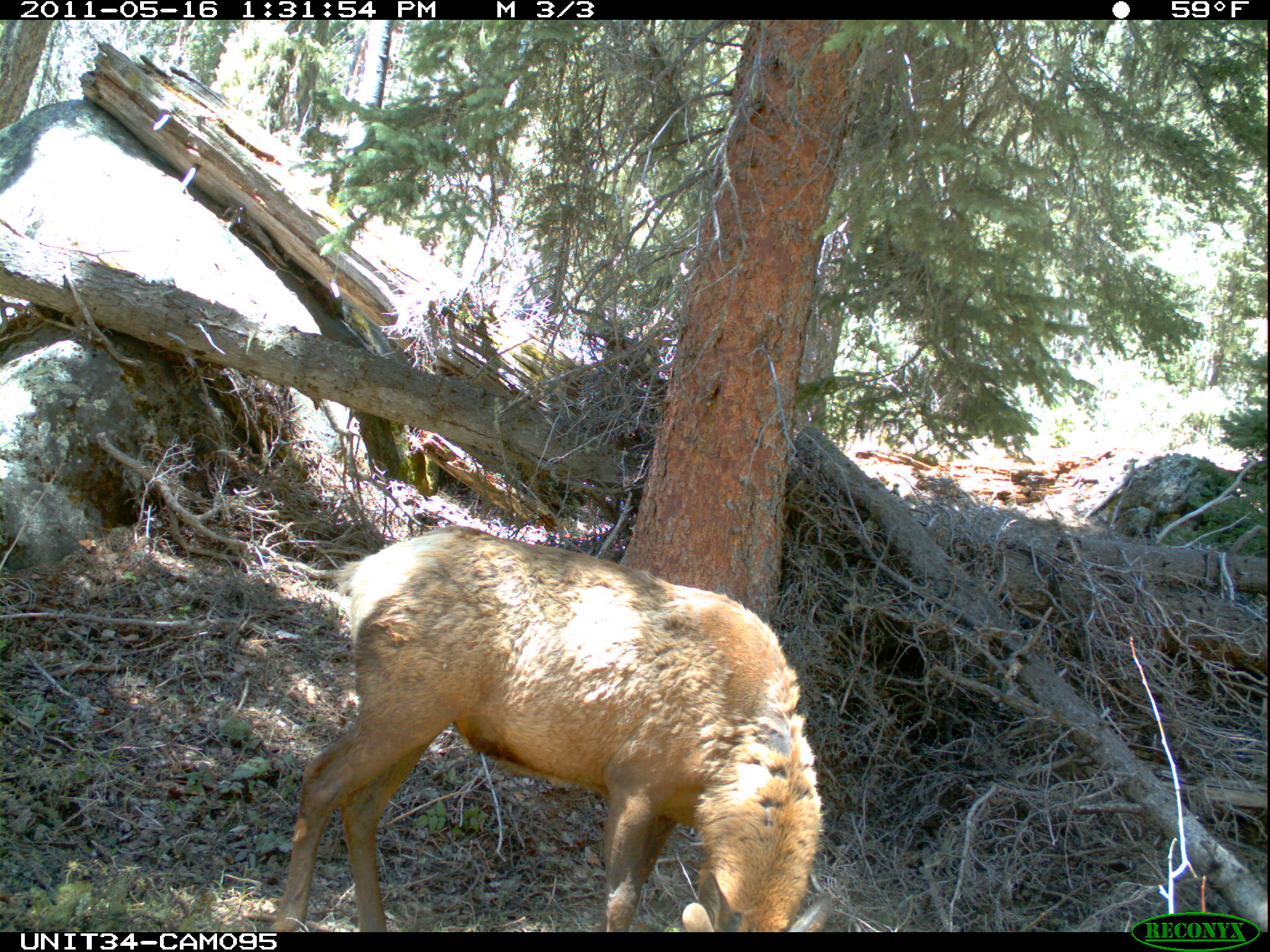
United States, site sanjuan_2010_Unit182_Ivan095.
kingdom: Animalia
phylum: Chordata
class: Mammalia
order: Artiodactyla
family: Cervidae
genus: Cervus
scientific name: Cervus elaphus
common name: red deer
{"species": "Cervus elaphus (red deer)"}